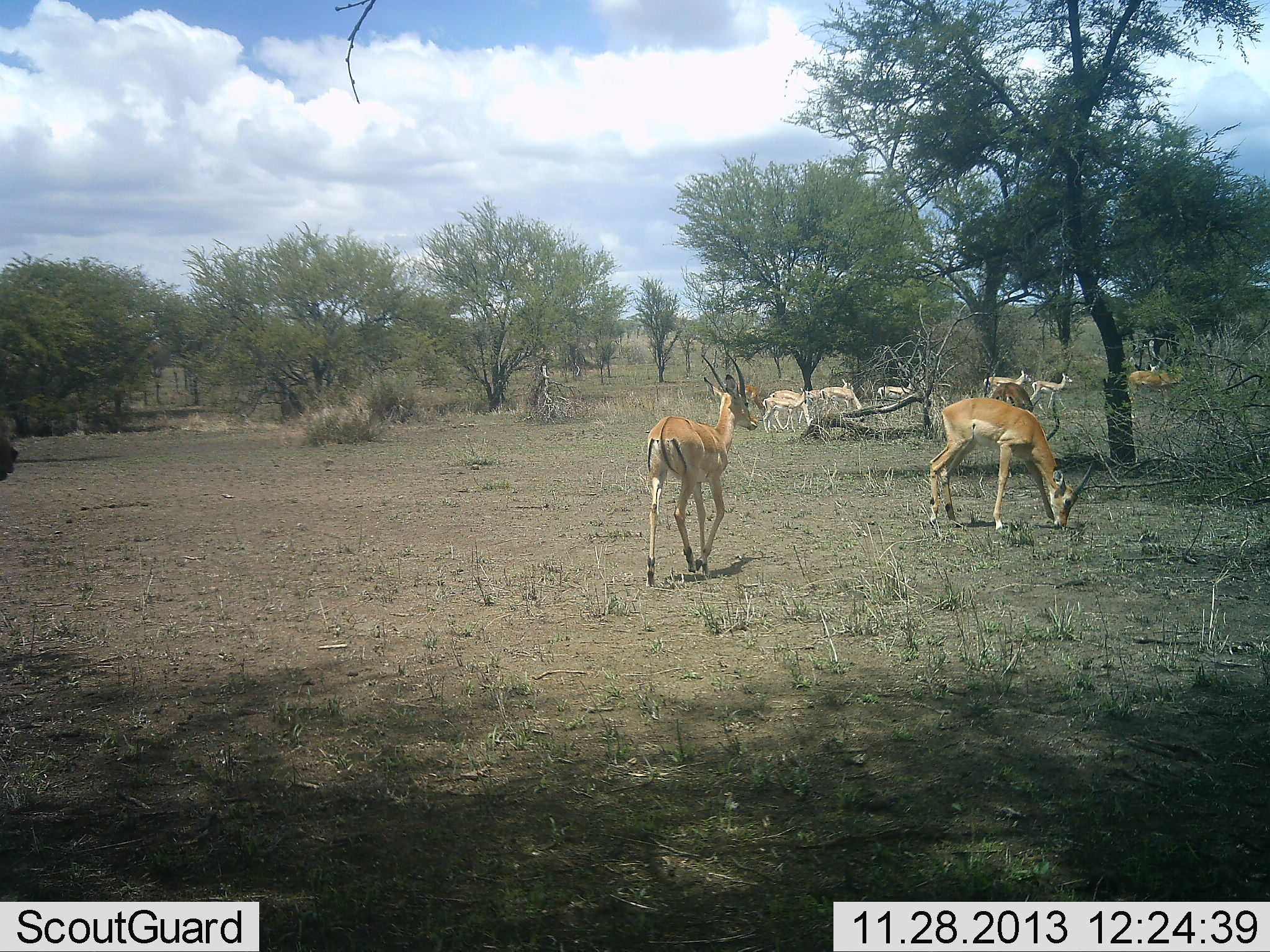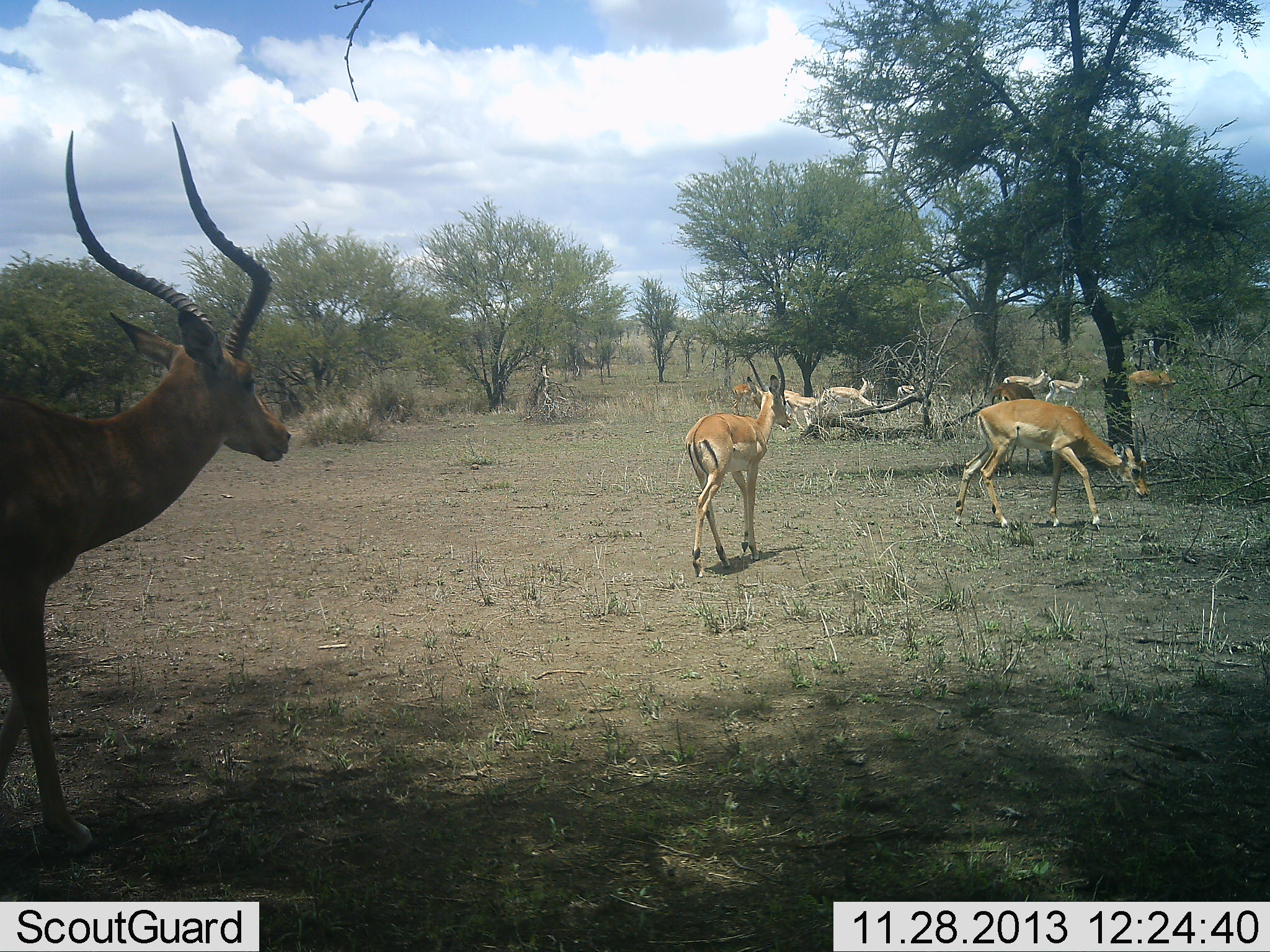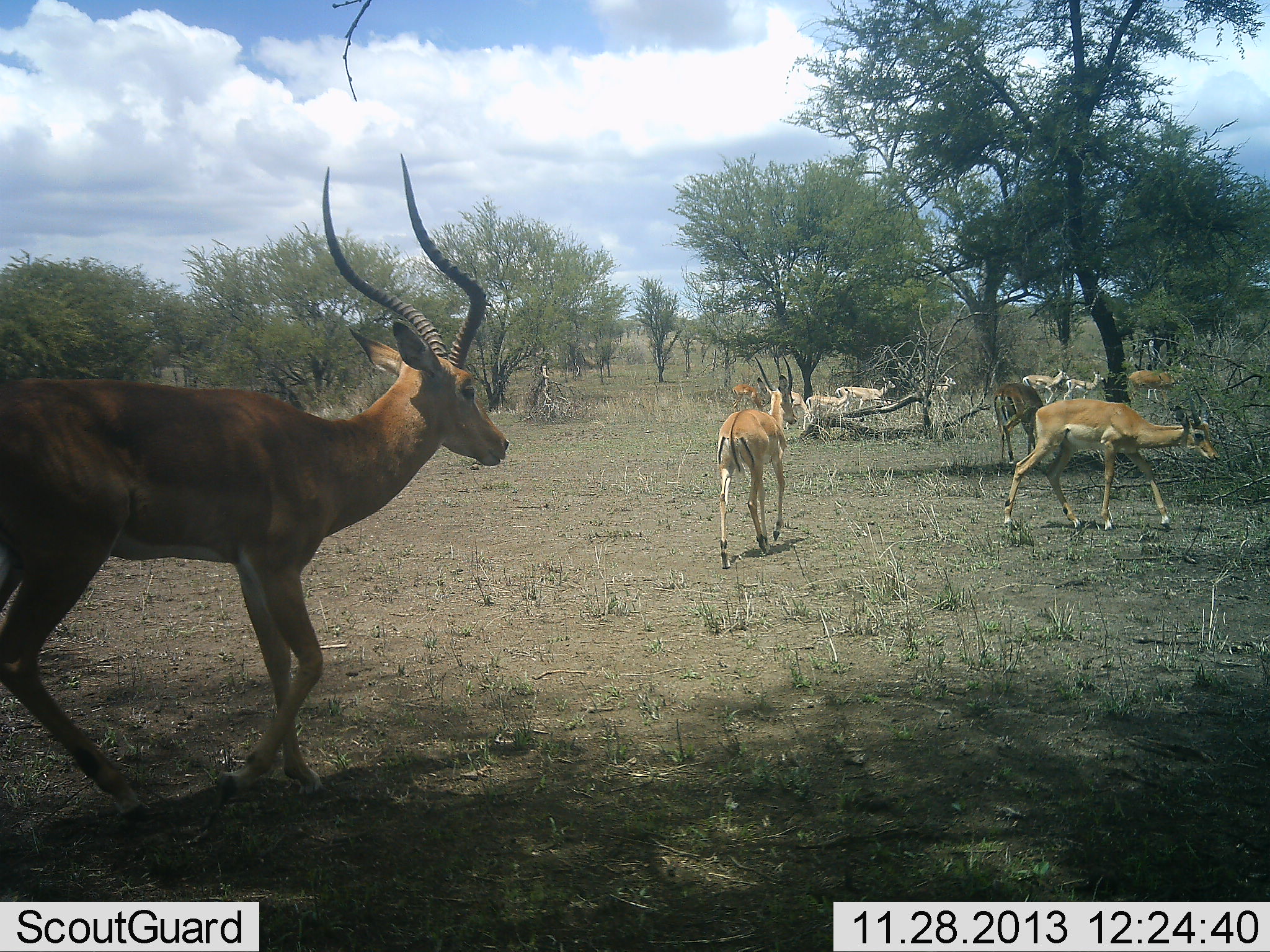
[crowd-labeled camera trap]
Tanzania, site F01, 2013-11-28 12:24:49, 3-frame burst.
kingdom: Animalia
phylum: Chordata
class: Mammalia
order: Artiodactyla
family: Bovidae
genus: Aepyceros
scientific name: Aepyceros melampus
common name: impala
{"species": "impala (Aepyceros melampus)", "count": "10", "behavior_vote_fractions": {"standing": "20%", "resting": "0%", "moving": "100%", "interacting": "0%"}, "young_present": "0%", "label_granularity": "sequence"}